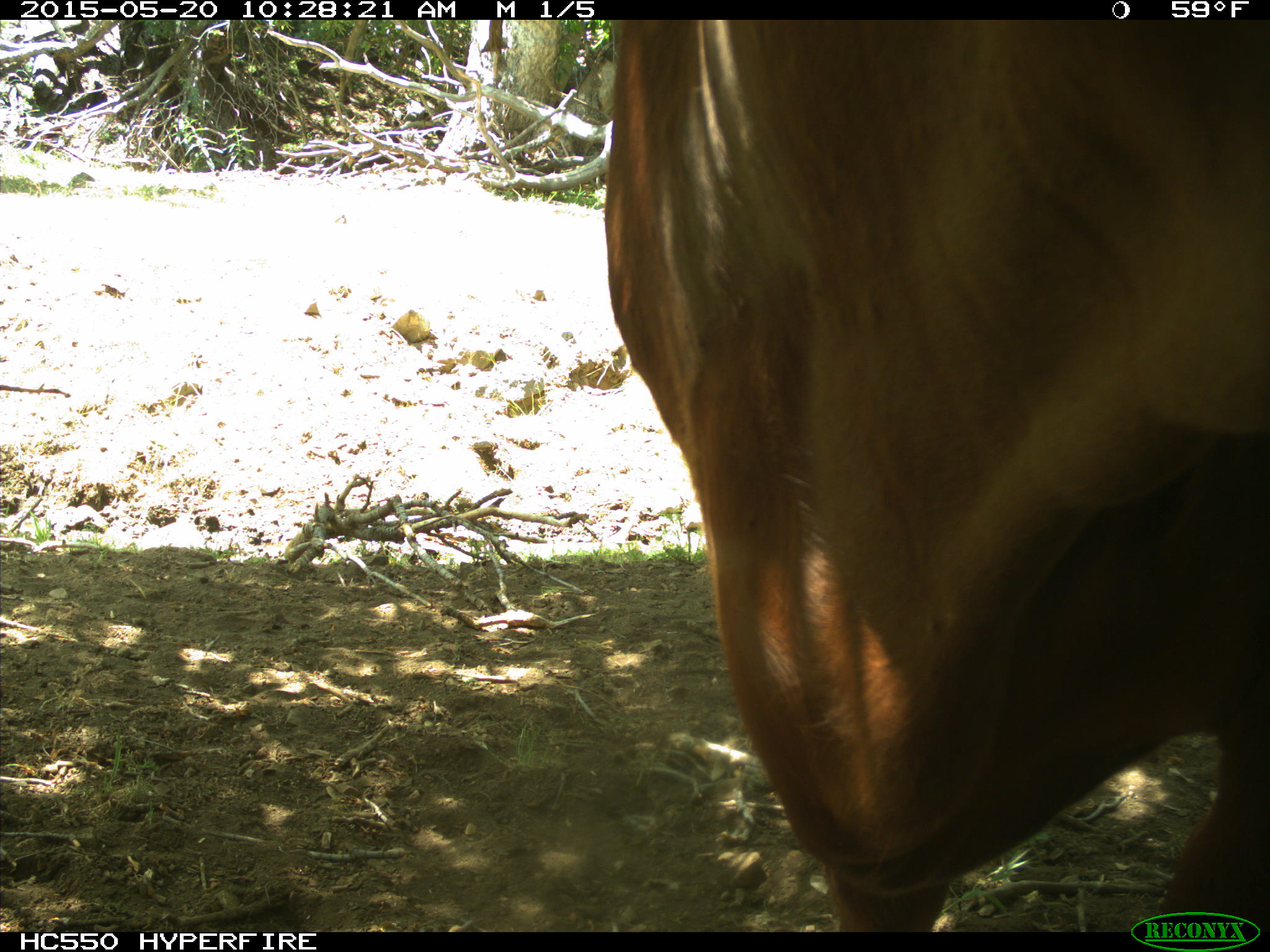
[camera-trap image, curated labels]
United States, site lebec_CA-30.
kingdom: Animalia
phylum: Chordata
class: Mammalia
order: Artiodactyla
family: Bovidae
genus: Bos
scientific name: Bos taurus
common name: domestic cow